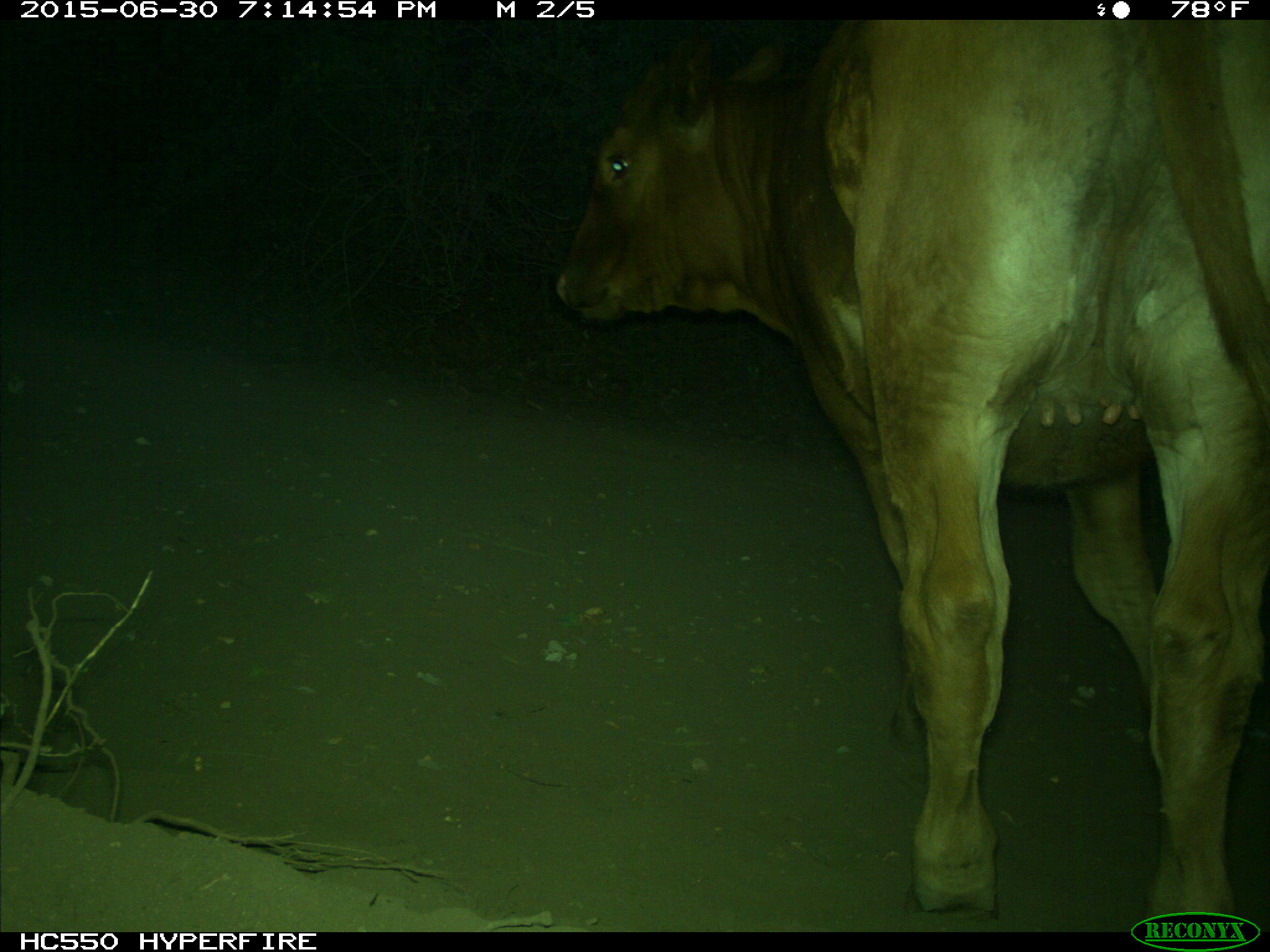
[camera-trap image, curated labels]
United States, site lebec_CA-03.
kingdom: Animalia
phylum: Chordata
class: Mammalia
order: Artiodactyla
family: Bovidae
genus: Bos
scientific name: Bos taurus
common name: domestic cow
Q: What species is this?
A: Bos taurus (domestic cow).